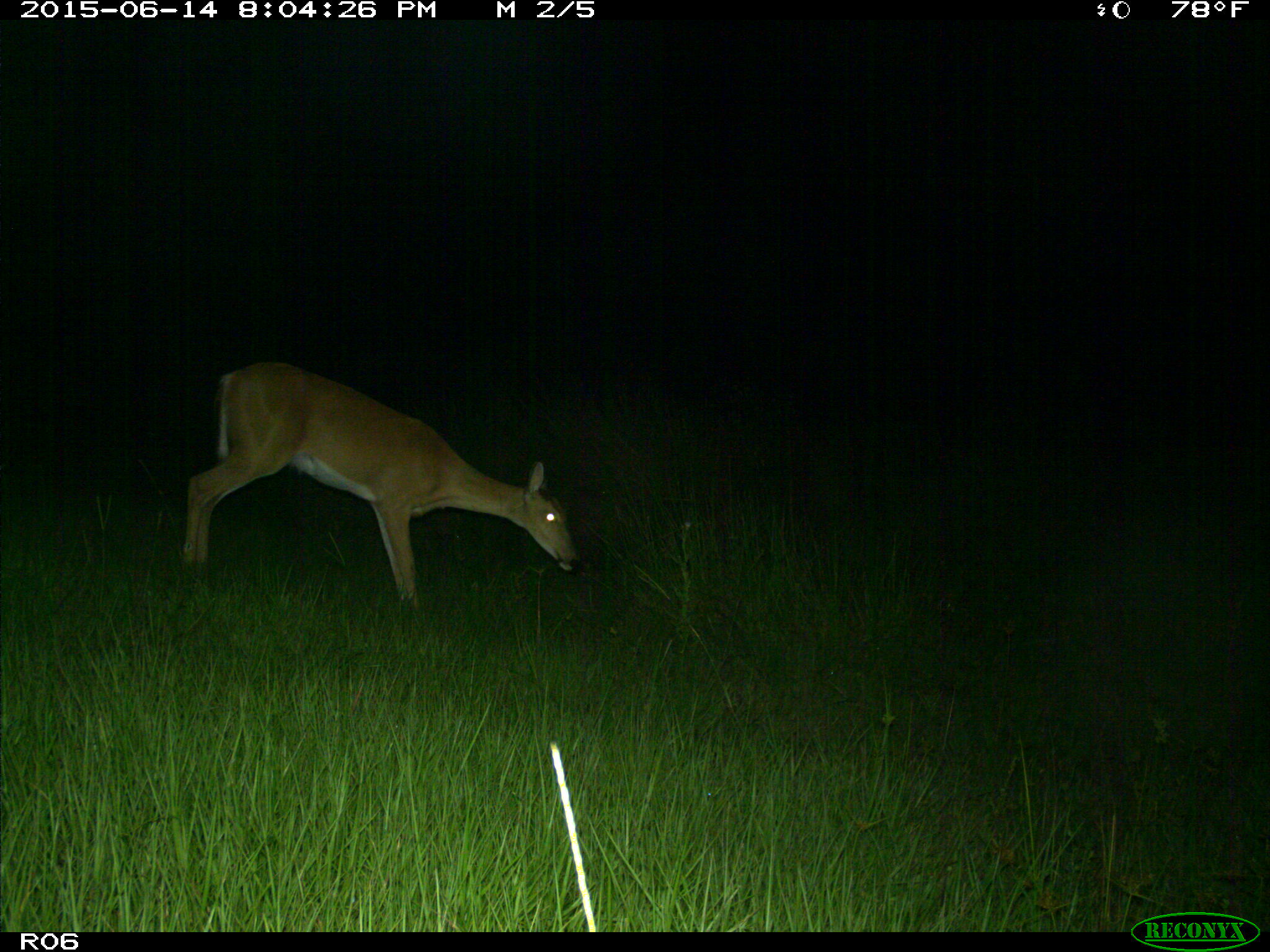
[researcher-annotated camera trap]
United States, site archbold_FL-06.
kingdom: Animalia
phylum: Chordata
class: Mammalia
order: Artiodactyla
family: Cervidae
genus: Odocoileus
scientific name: Odocoileus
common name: deer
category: unidentified deer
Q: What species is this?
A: Unidentified deer (deer) (Odocoileus).